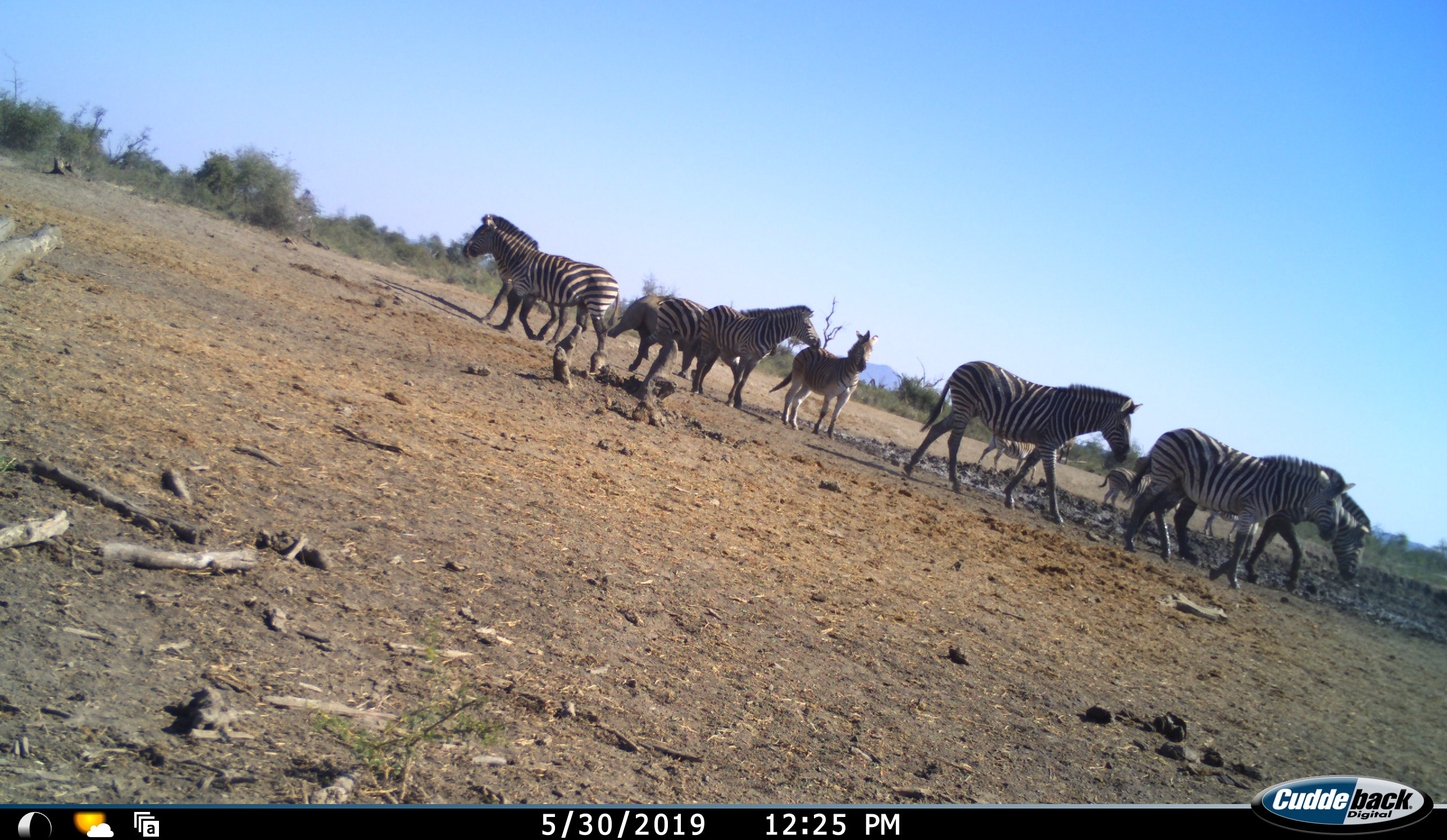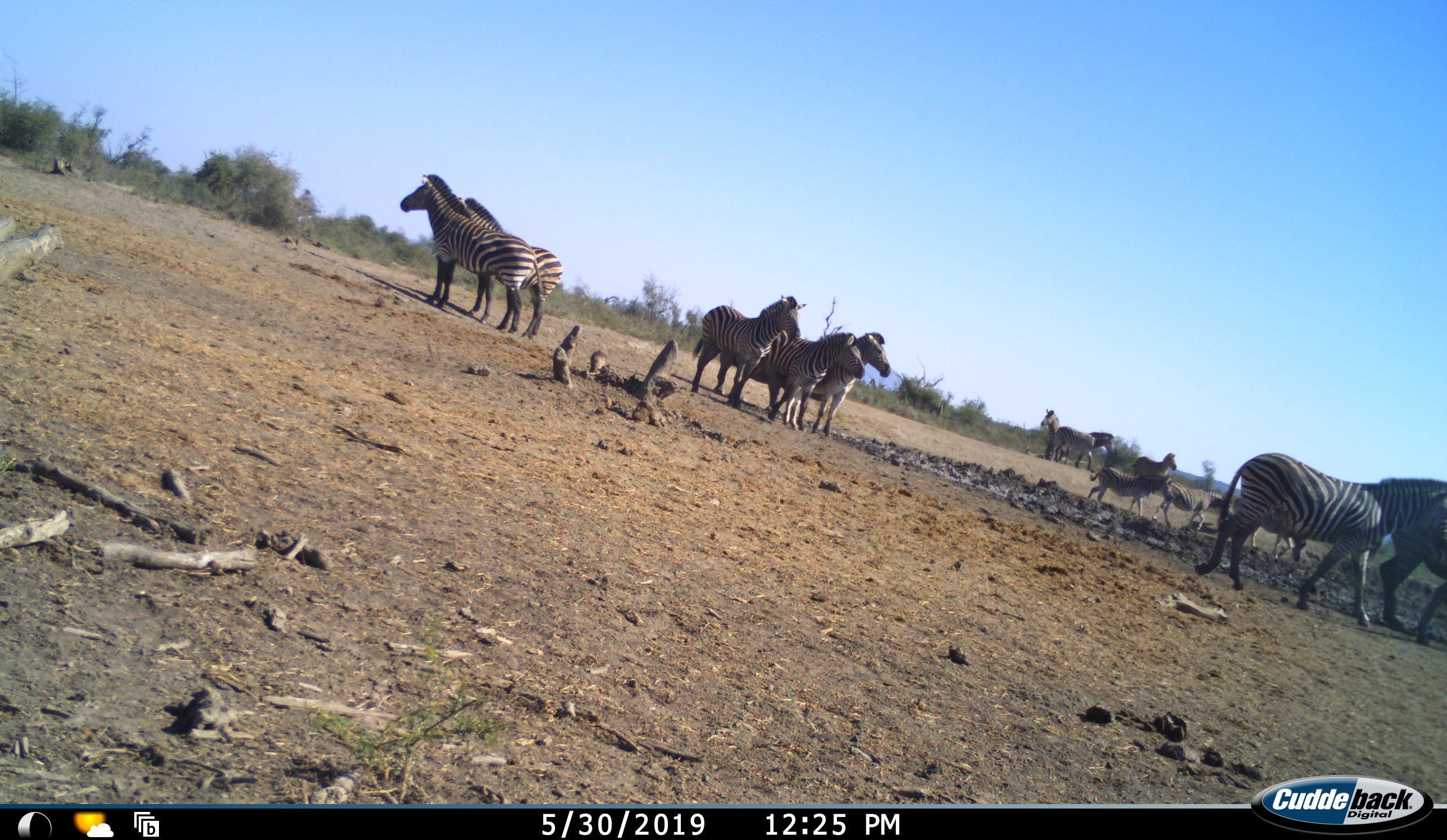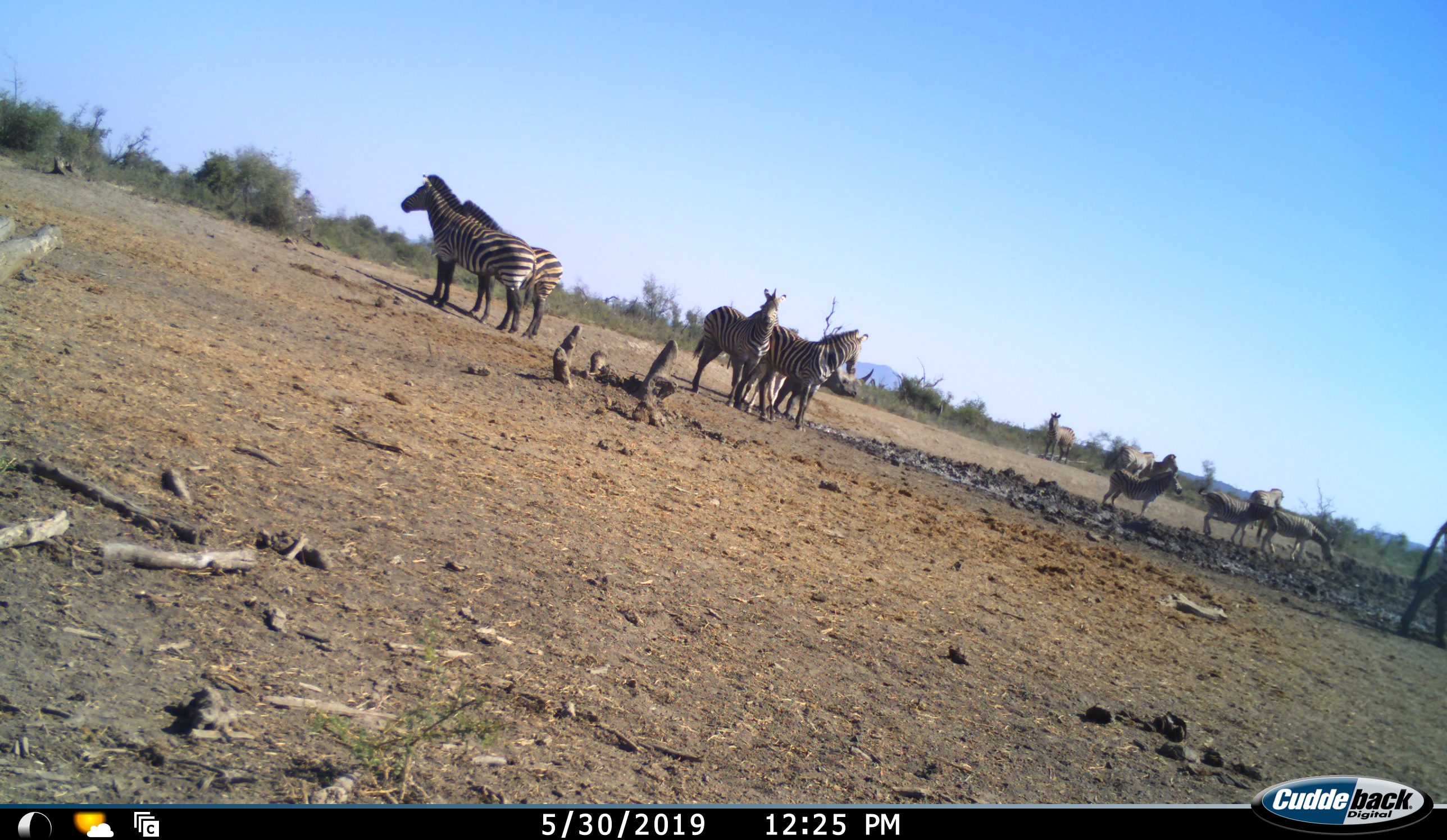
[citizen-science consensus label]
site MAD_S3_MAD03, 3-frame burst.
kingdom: Animalia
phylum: Chordata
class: Mammalia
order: Perissodactyla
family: Equidae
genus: Equus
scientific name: Equus quagga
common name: plains zebra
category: zebraplains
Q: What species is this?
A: Zebraplains (plains zebra) (Equus quagga).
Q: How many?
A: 11-50.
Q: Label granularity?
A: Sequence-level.